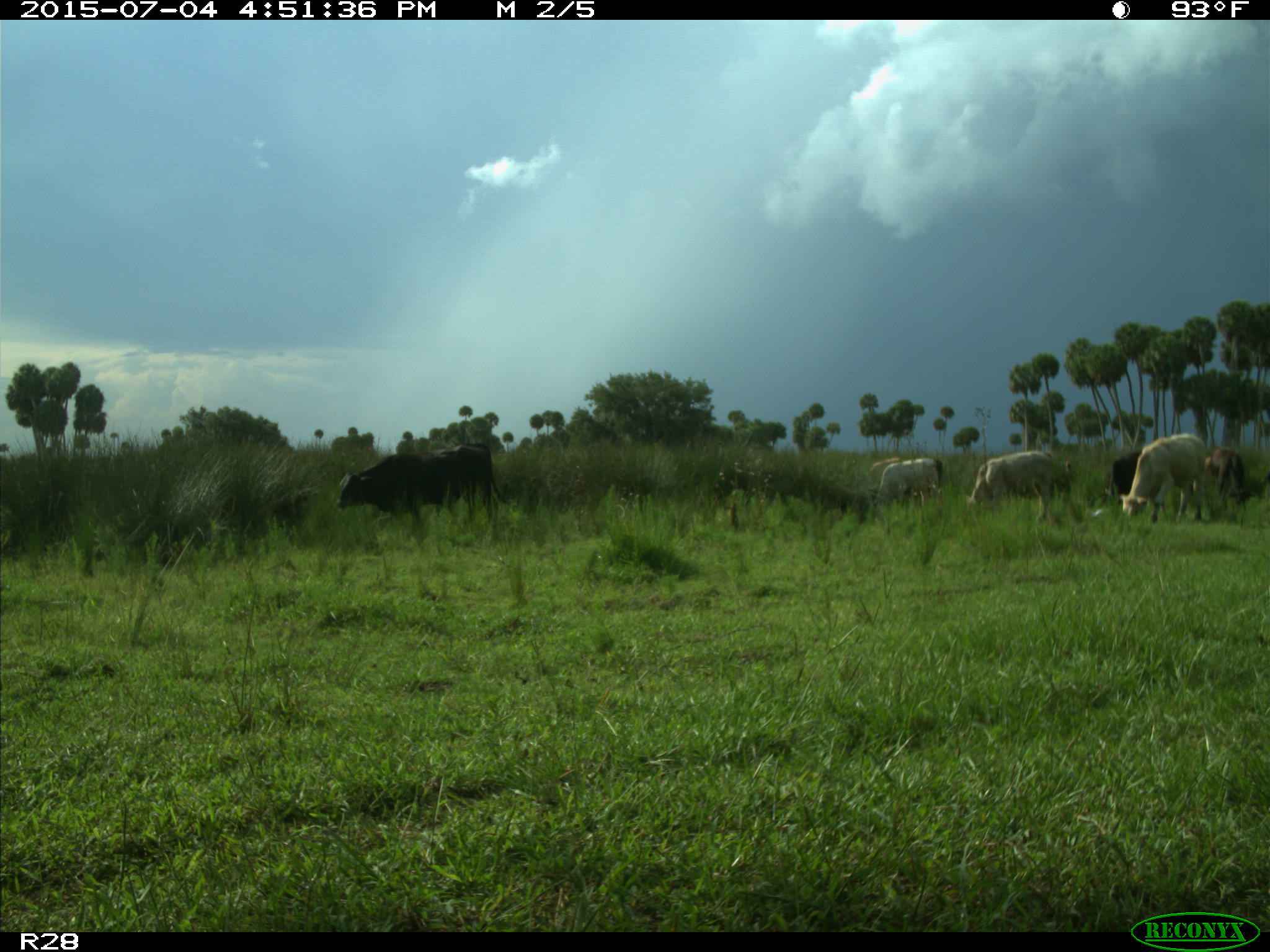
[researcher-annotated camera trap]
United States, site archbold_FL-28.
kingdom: Animalia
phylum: Chordata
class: Mammalia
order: Artiodactyla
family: Bovidae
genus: Bos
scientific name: Bos taurus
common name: domestic cow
Bos taurus (domestic cow).